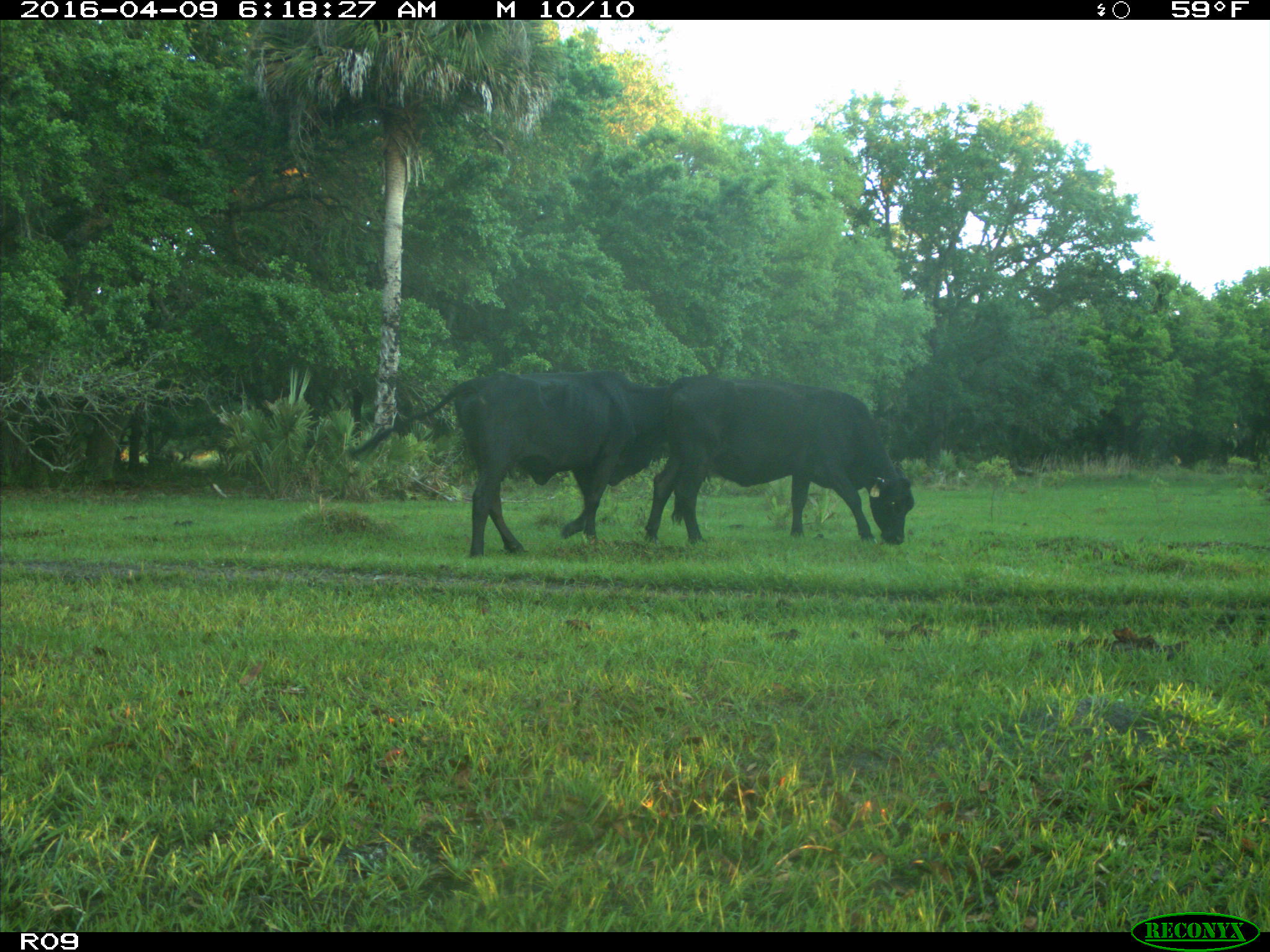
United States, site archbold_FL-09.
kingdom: Animalia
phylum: Chordata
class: Mammalia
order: Artiodactyla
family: Bovidae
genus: Bos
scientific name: Bos taurus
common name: domestic cow